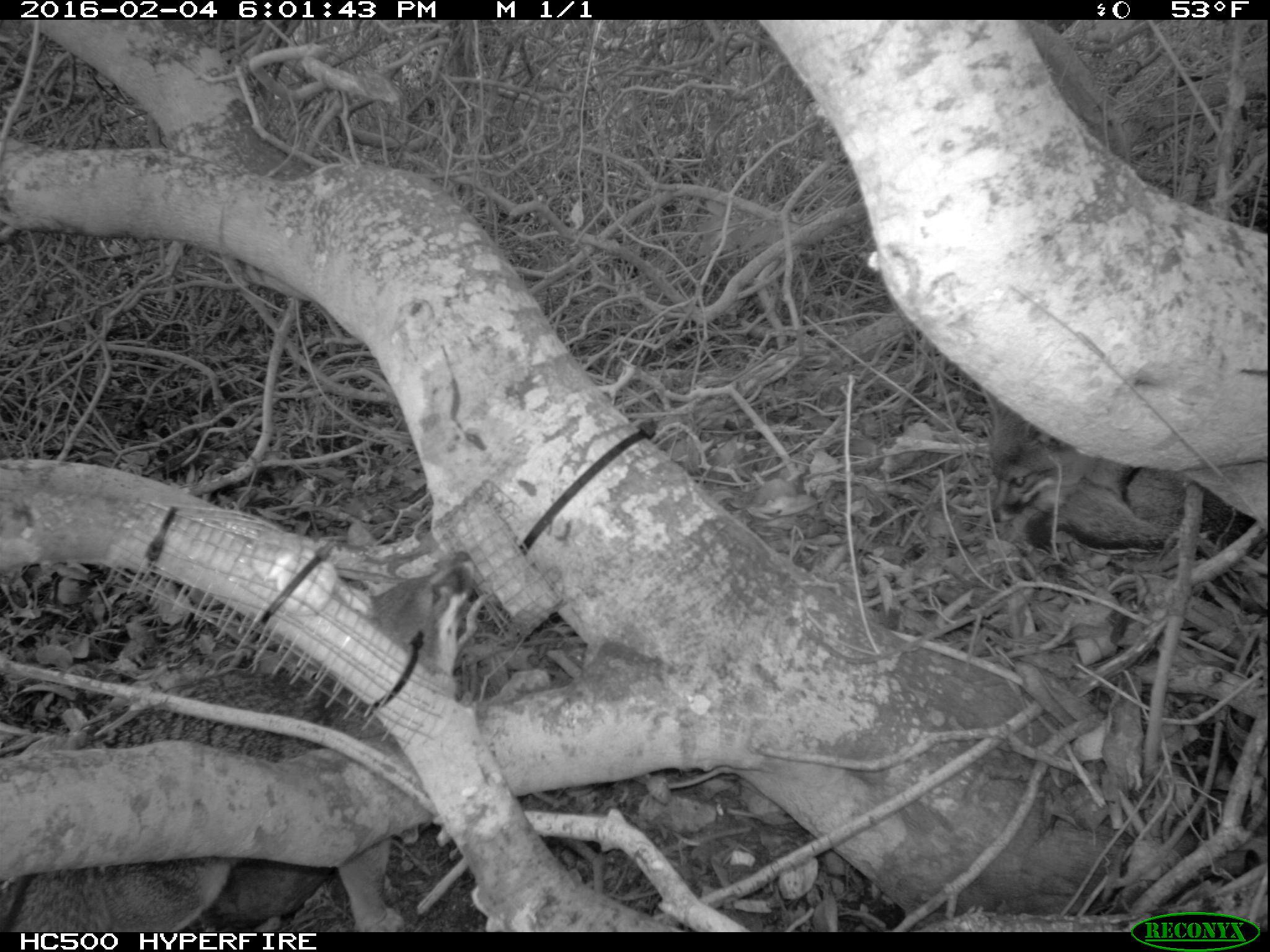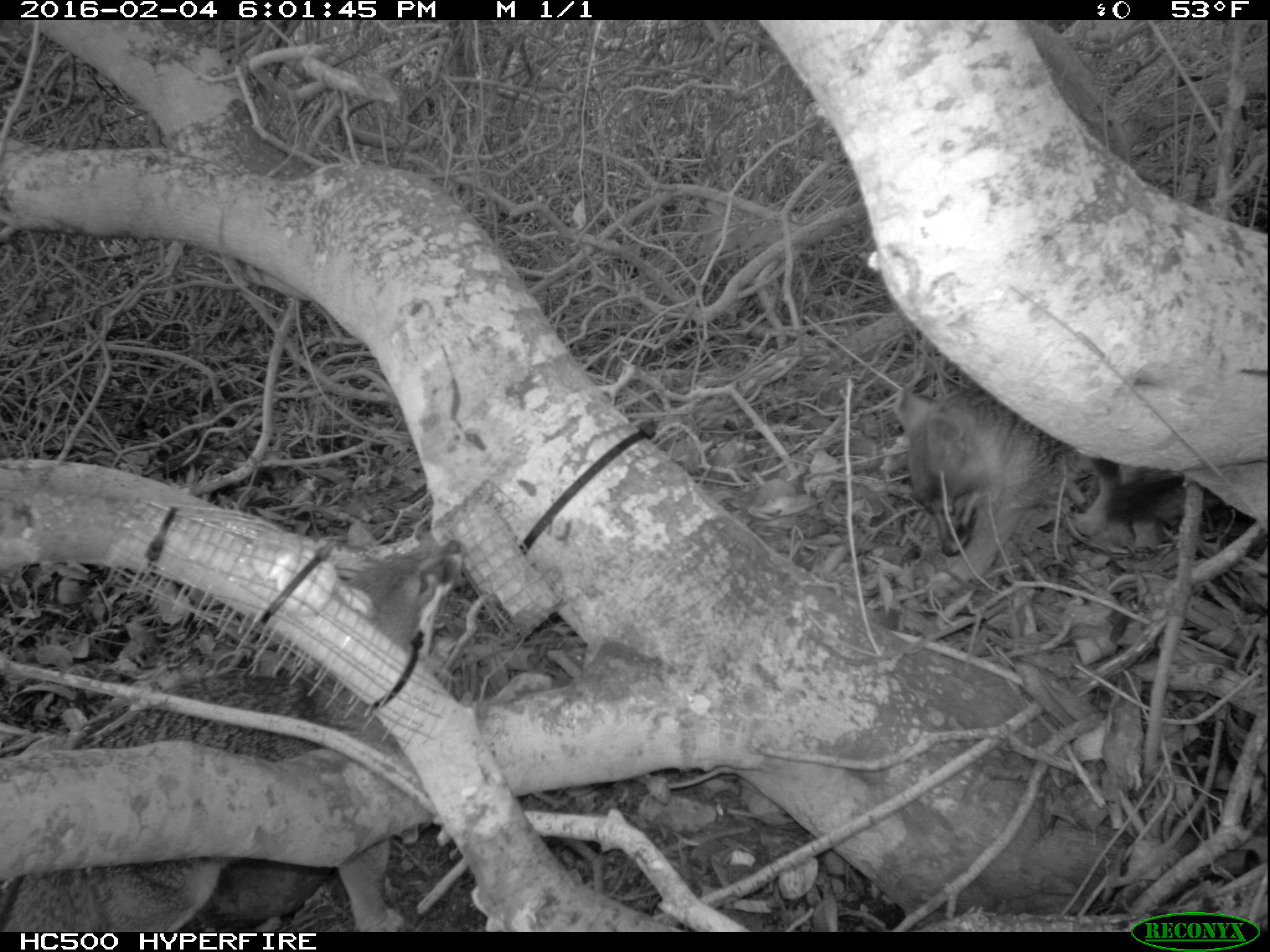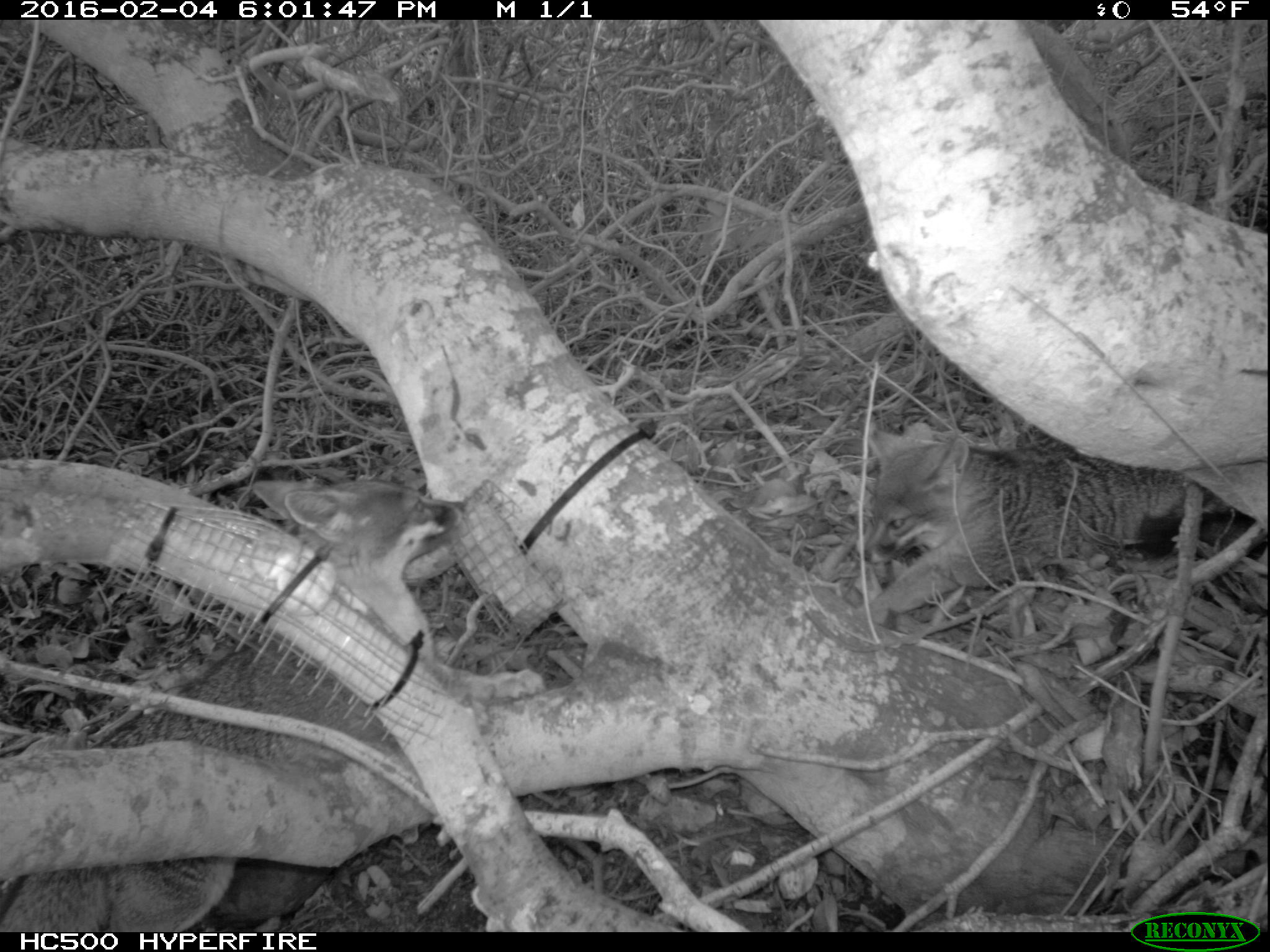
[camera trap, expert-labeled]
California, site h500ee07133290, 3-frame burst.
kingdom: Animalia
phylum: Chordata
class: Mammalia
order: Carnivora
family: Canidae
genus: Urocyon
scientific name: Urocyon littoralis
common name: island fox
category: fox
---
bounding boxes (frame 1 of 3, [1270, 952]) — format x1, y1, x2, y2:
fox: 0, 549, 477, 932; 983, 390, 1256, 562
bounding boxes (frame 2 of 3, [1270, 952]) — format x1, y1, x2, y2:
fox: 0, 540, 462, 932; 894, 387, 1223, 597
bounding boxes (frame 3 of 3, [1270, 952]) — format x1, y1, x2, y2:
fox: 0, 472, 545, 930; 856, 418, 1269, 626